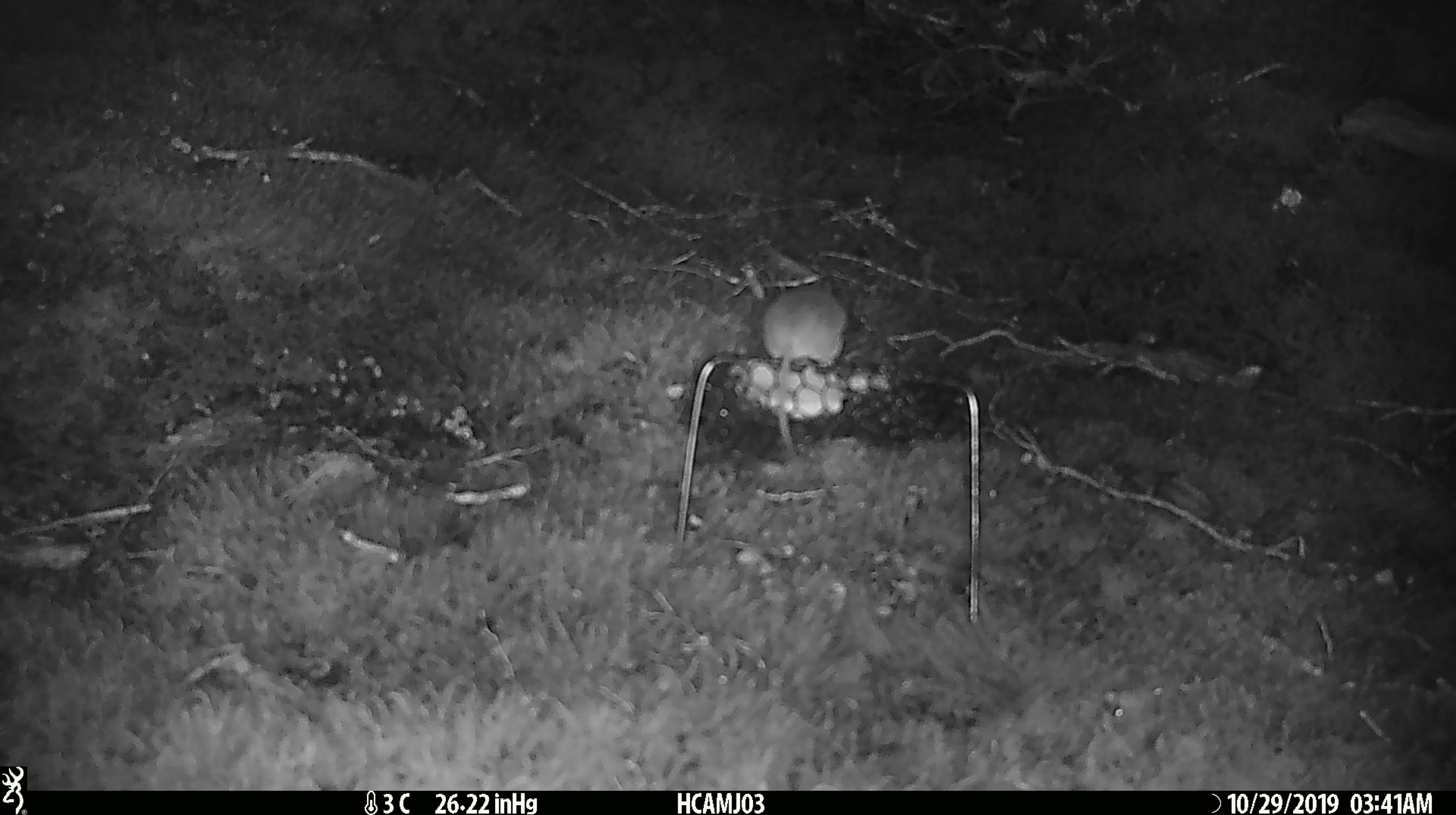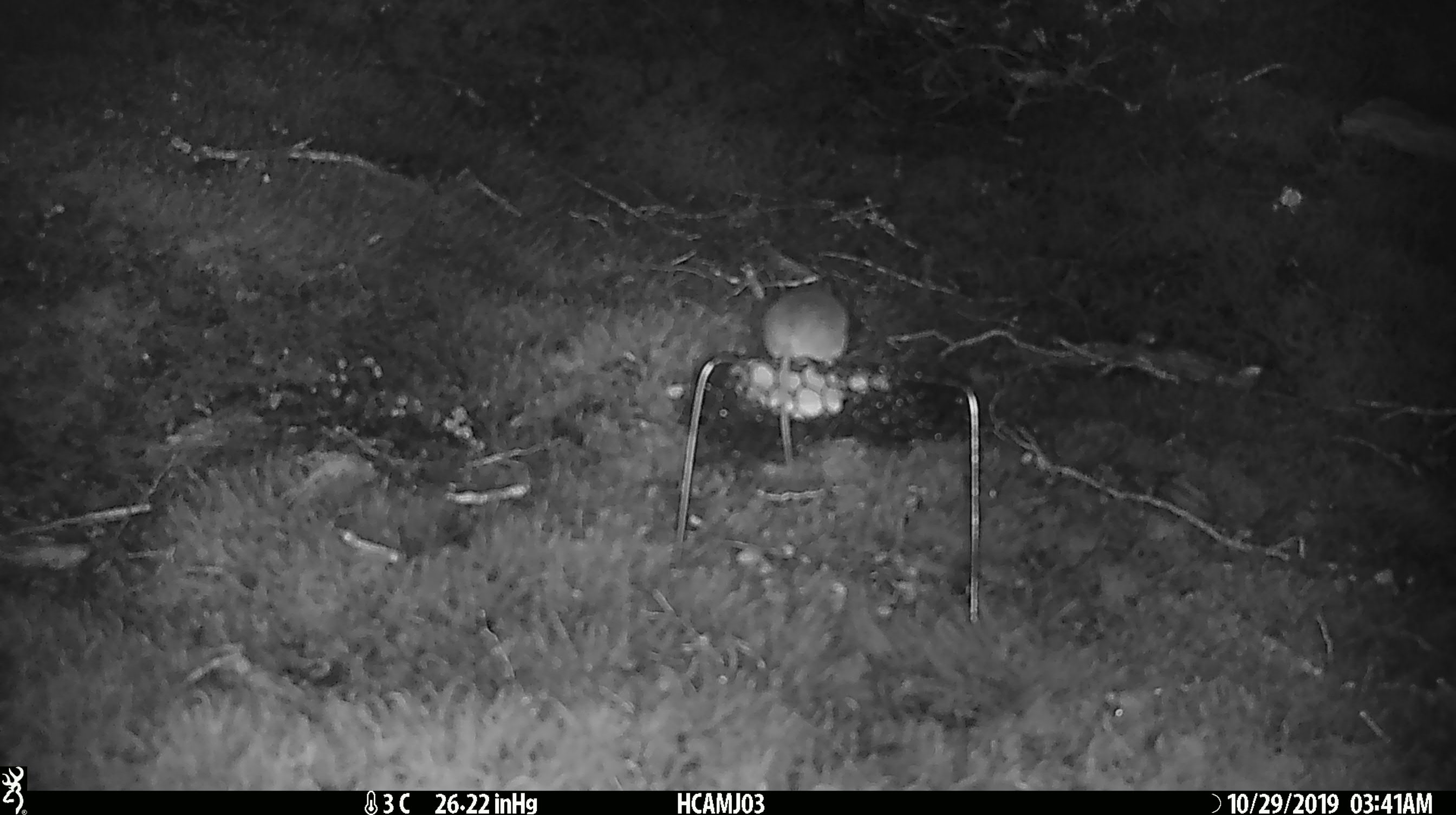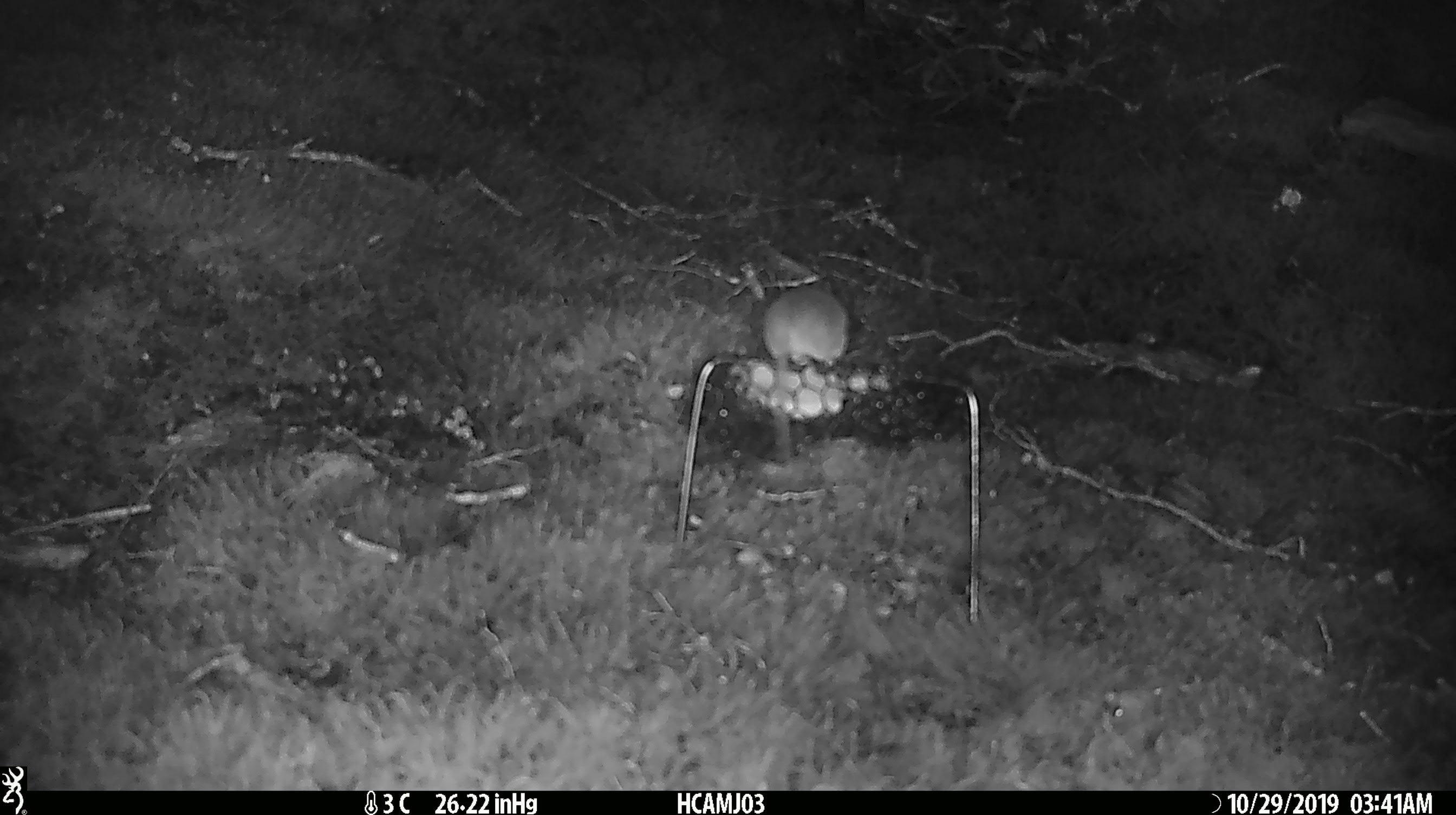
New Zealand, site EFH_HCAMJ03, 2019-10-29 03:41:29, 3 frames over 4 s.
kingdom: Animalia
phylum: Chordata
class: Mammalia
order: Rodentia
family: Muridae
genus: Mus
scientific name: Mus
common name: mouse